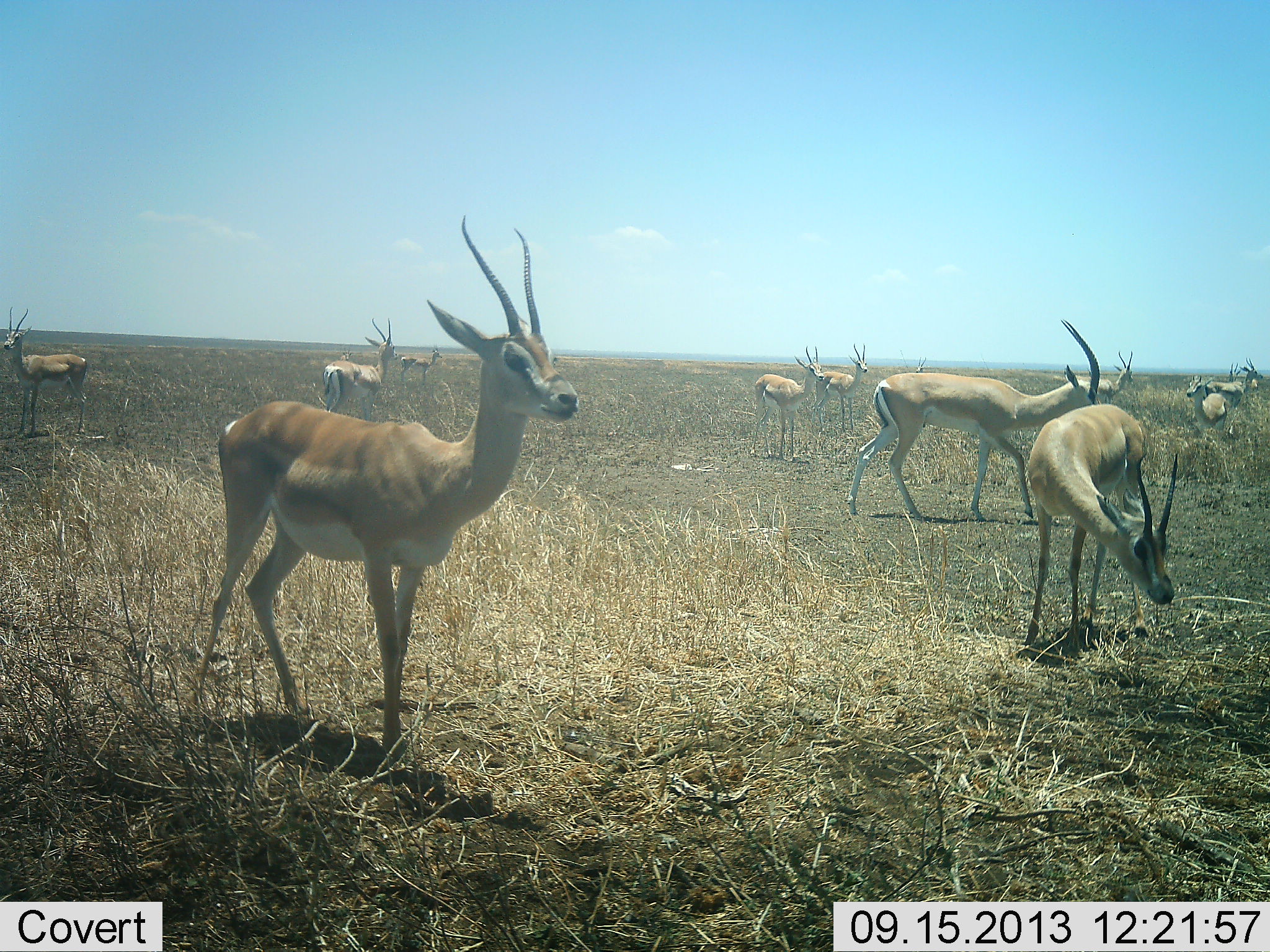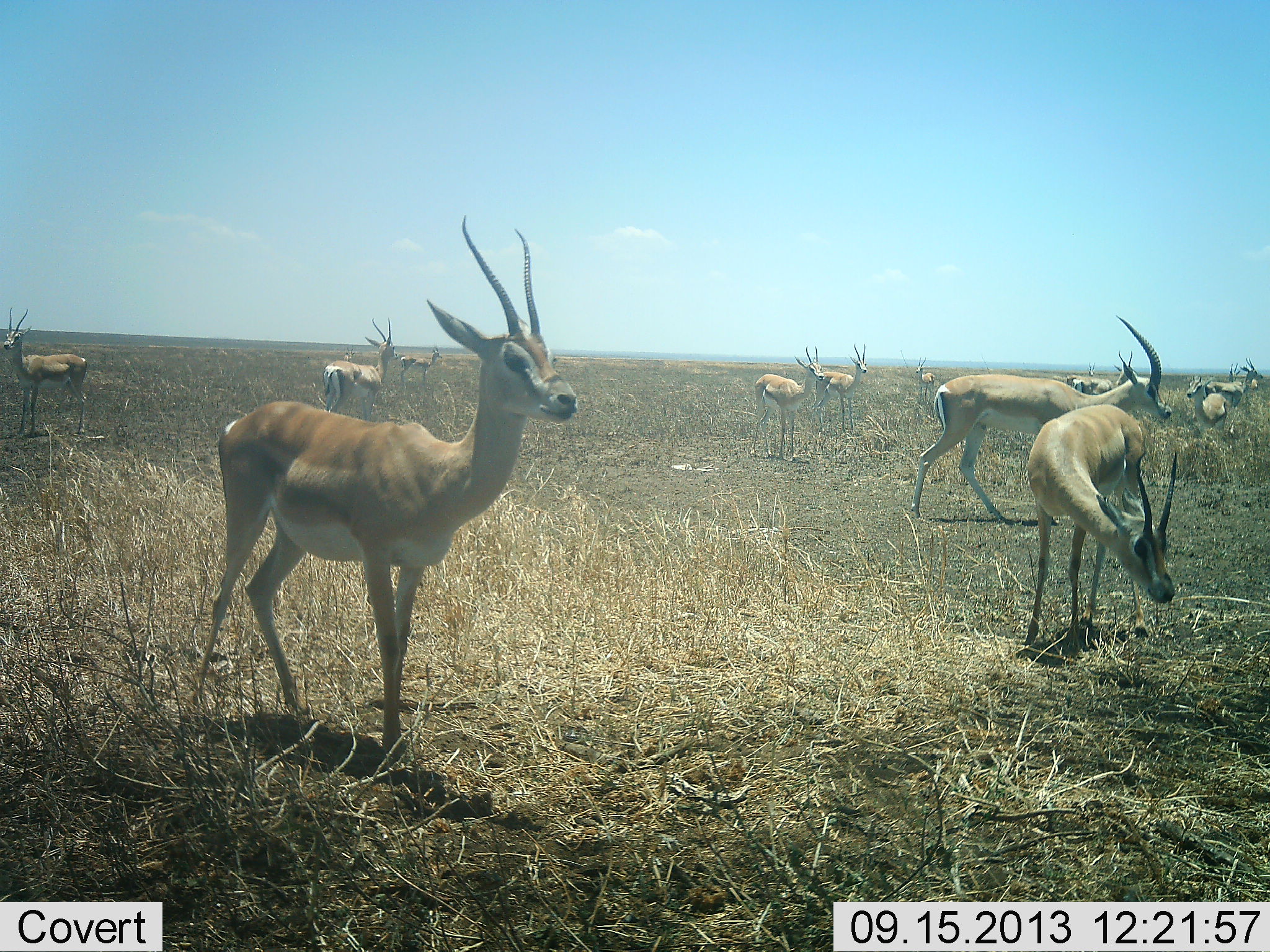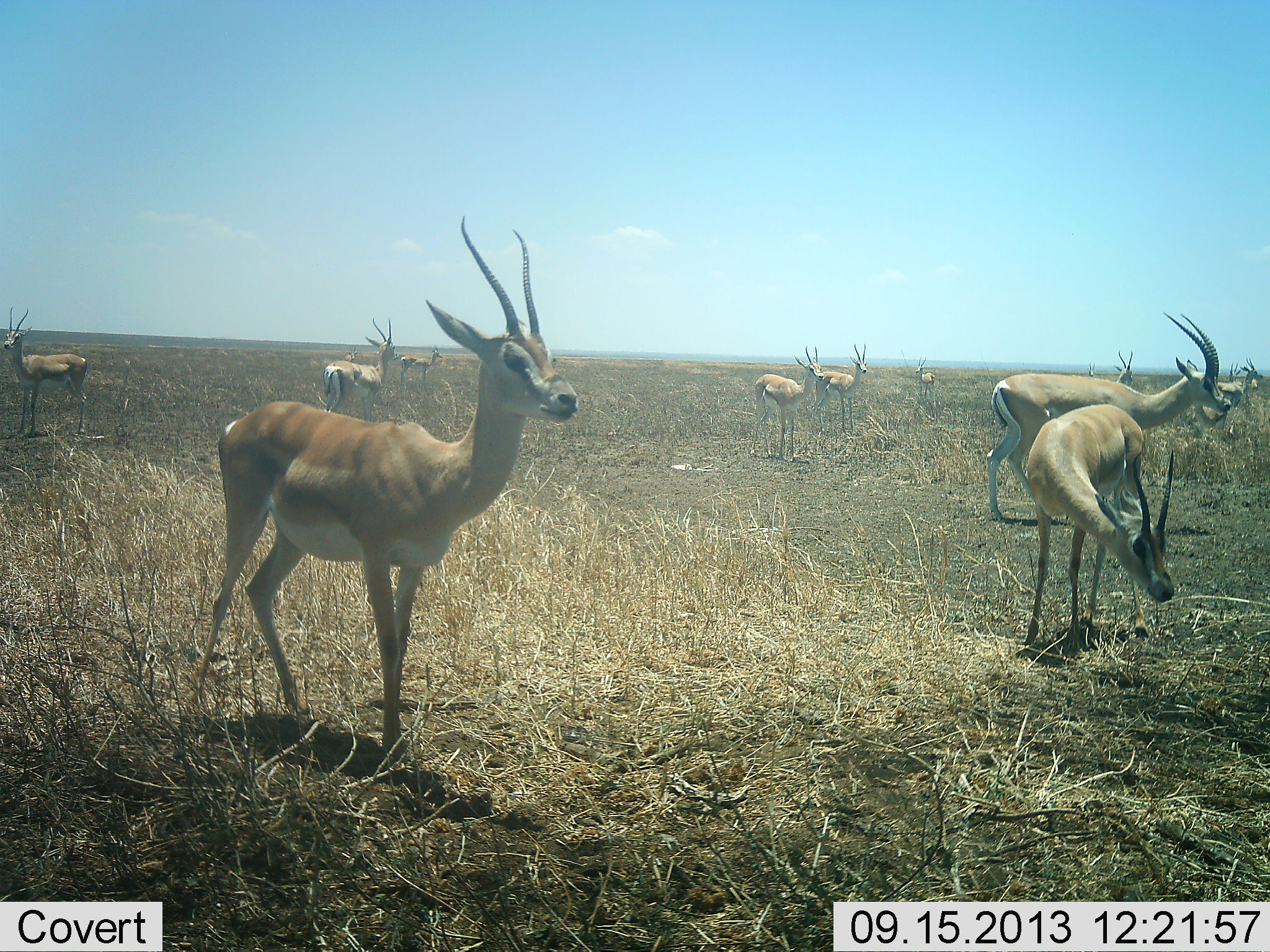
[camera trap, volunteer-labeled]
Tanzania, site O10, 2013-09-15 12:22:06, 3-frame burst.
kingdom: Animalia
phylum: Chordata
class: Mammalia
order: Artiodactyla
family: Bovidae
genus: Nanger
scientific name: Nanger granti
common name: grant's gazelle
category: gazellegrants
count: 11-50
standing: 82%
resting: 6%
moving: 59%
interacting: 0%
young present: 0%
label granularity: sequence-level